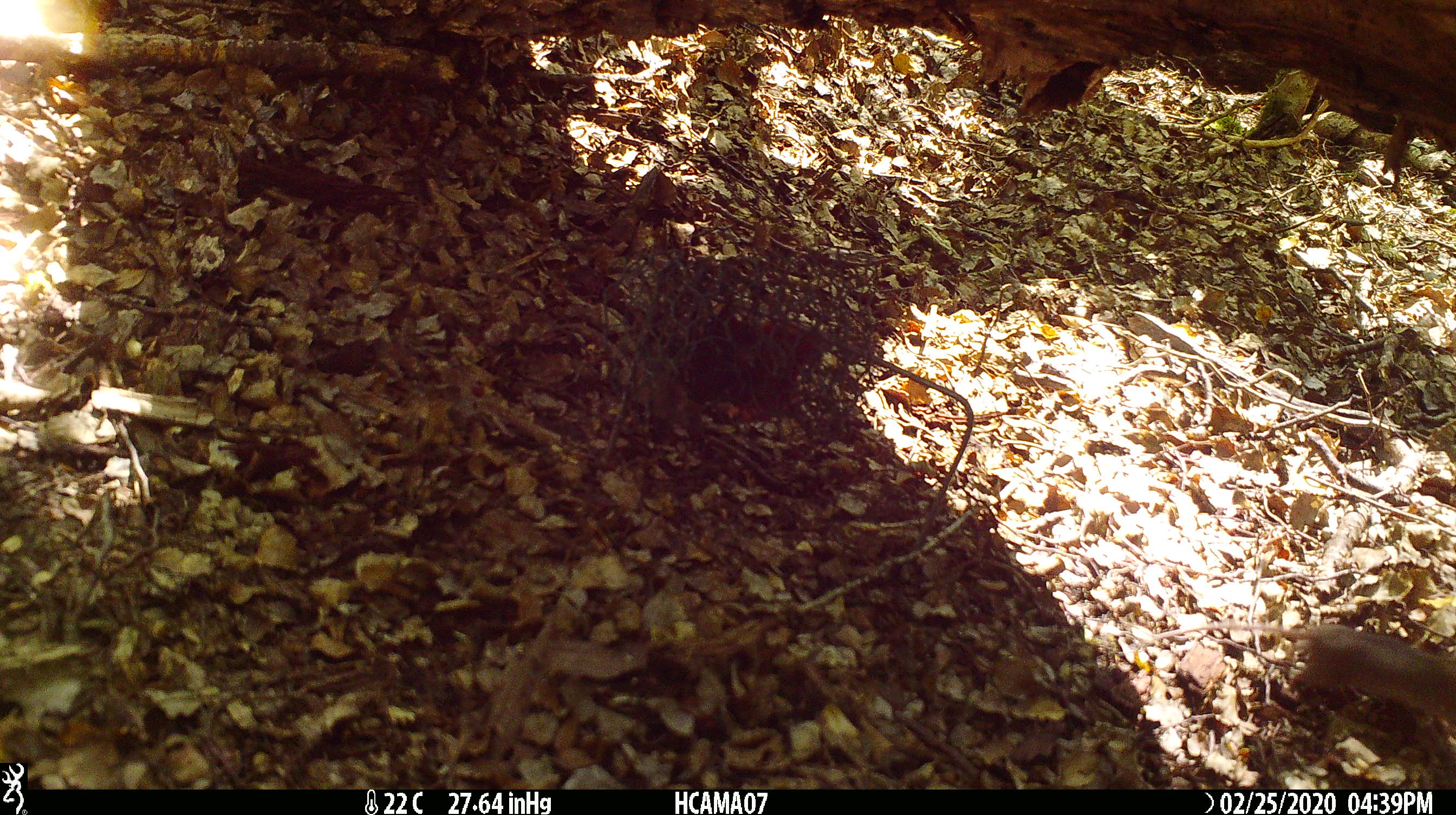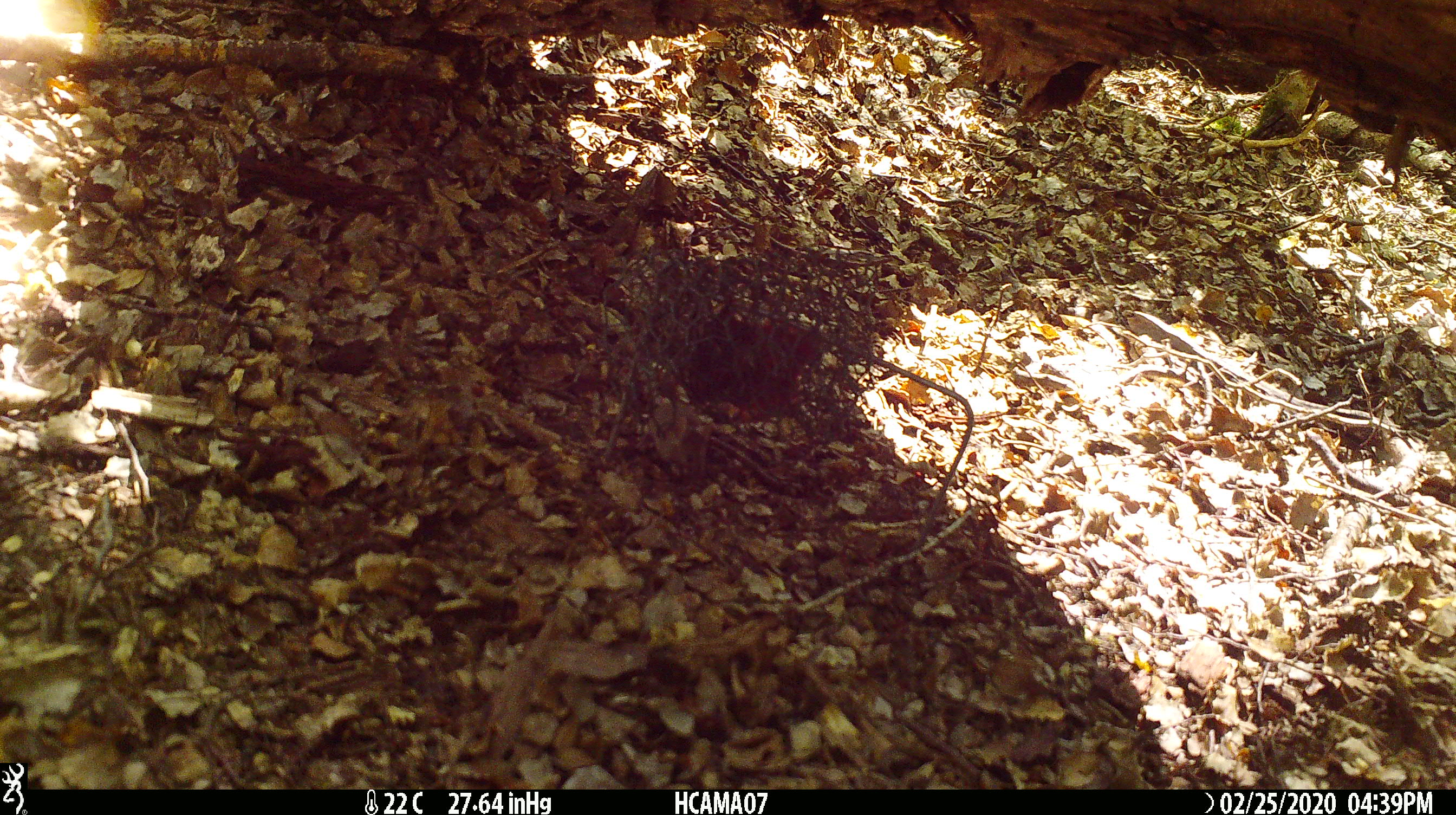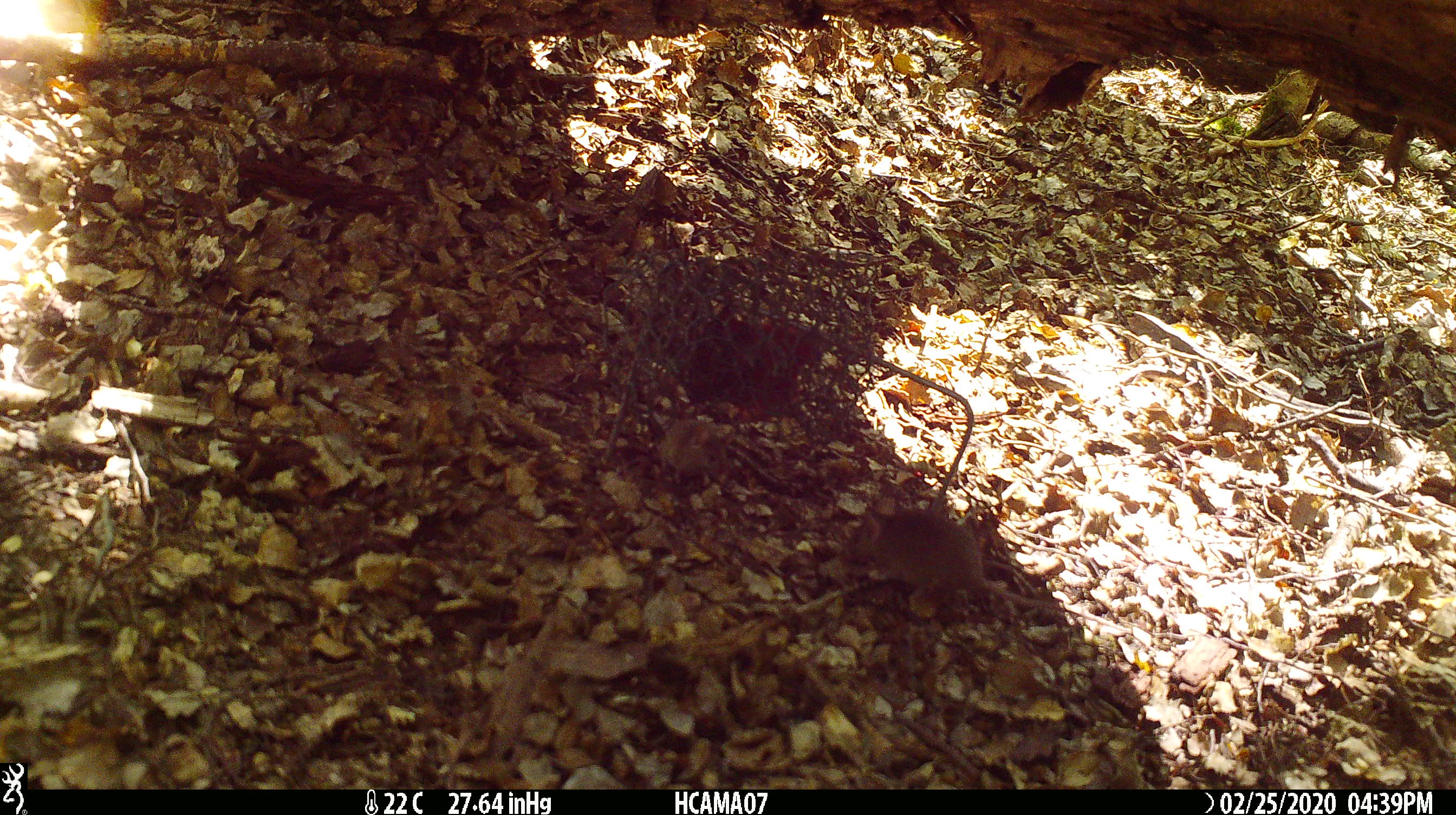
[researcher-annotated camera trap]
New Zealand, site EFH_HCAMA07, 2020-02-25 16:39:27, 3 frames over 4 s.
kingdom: Animalia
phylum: Chordata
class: Mammalia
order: Rodentia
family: Muridae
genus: Mus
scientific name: Mus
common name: mouse